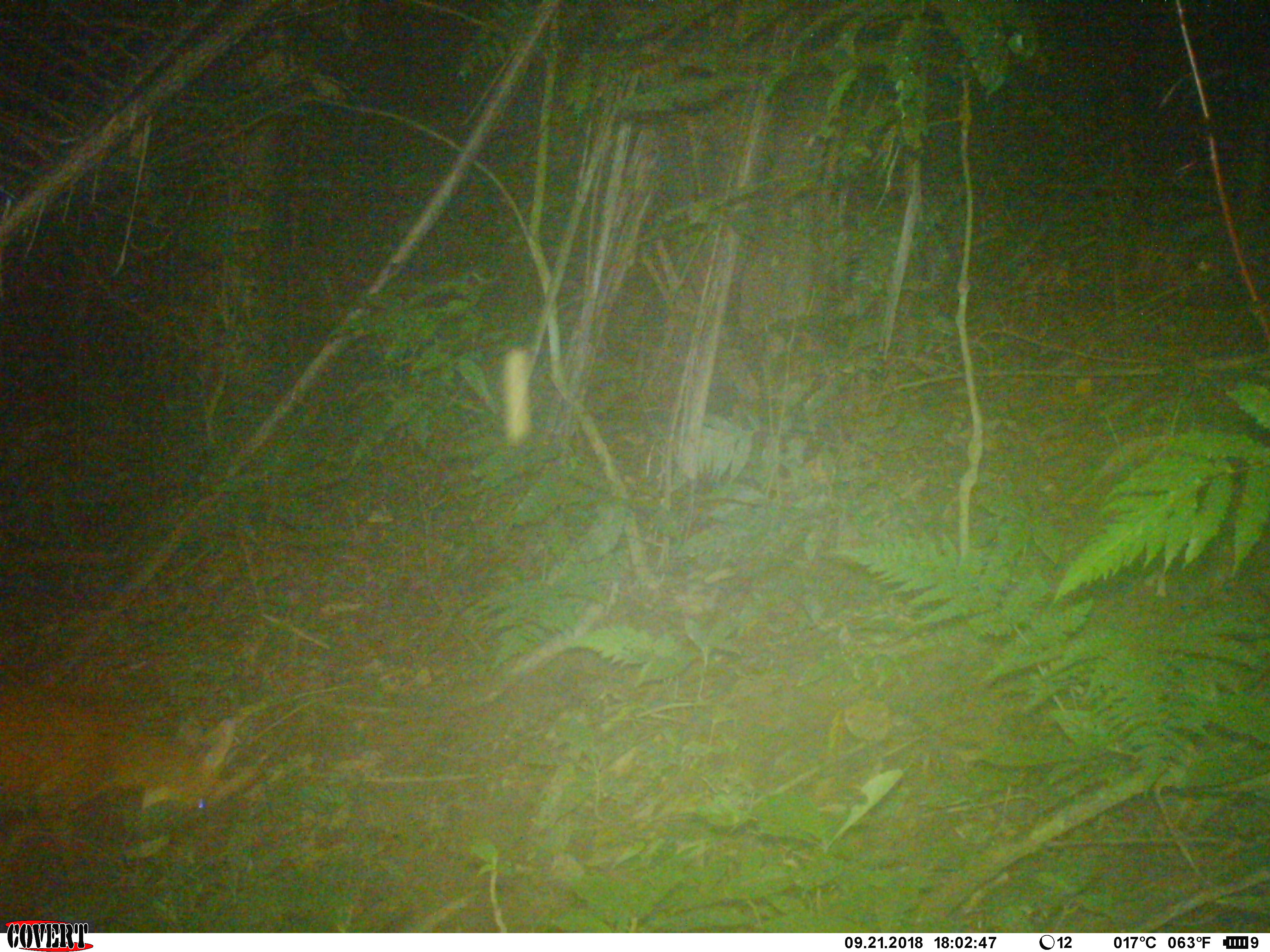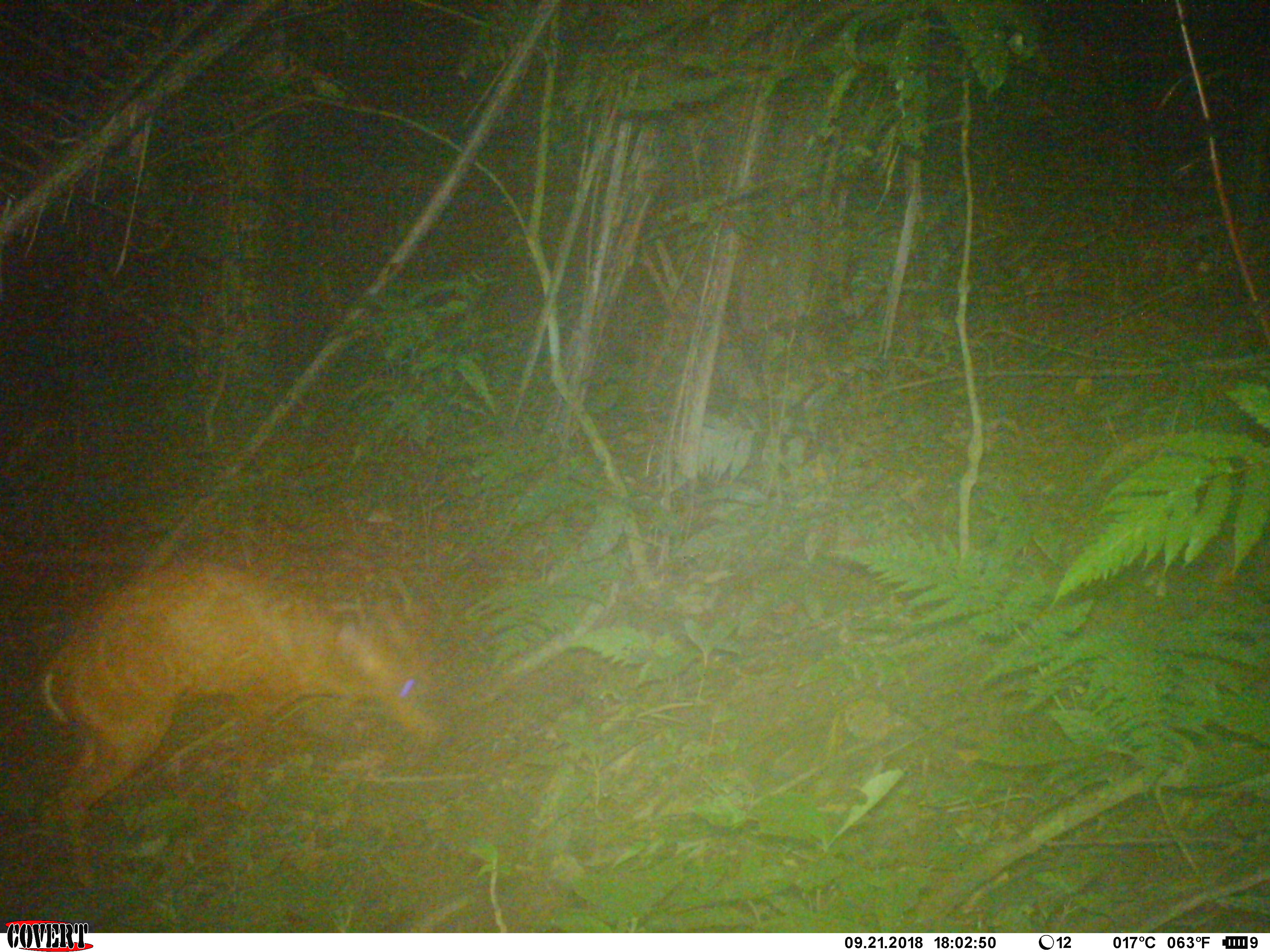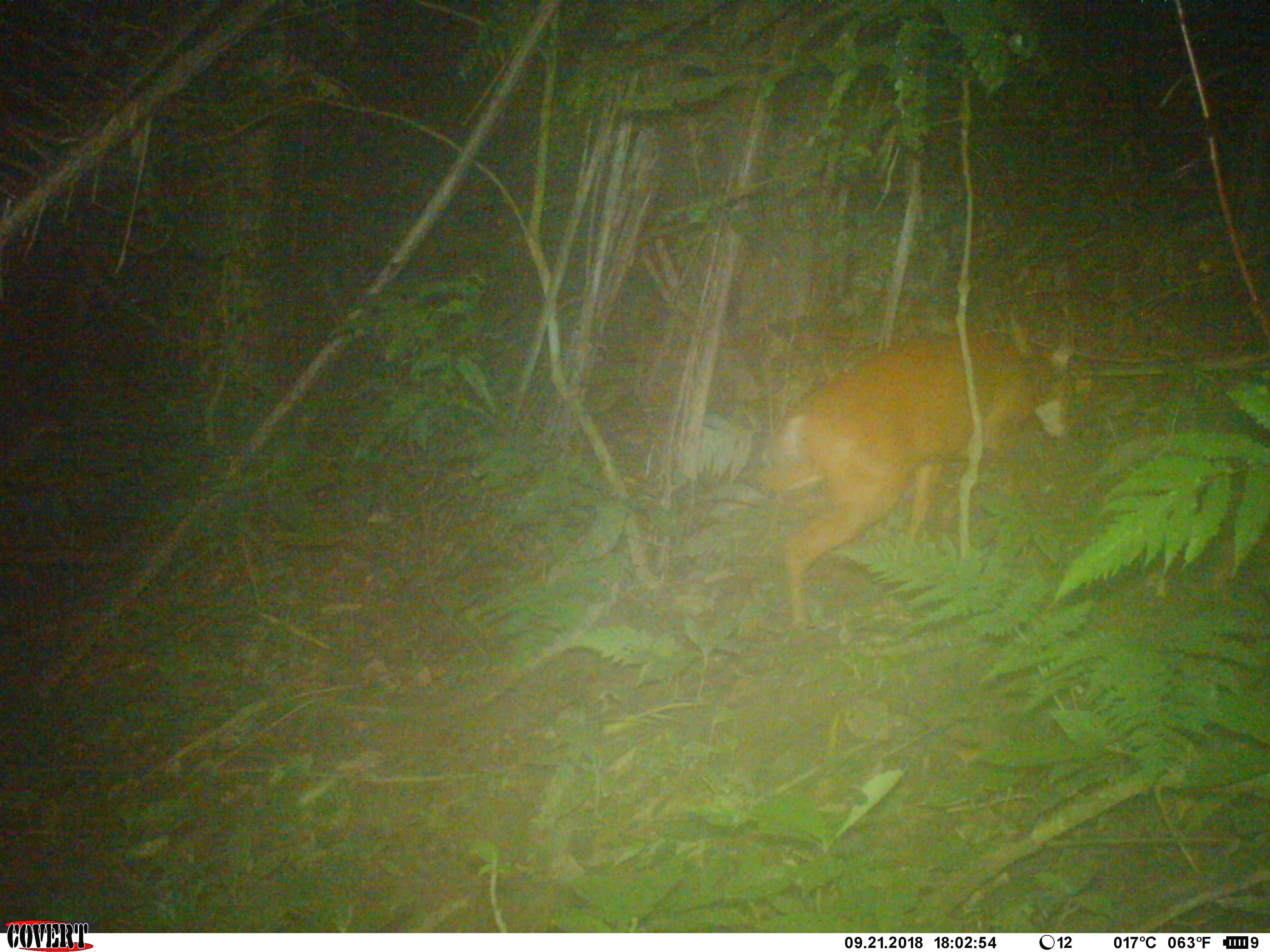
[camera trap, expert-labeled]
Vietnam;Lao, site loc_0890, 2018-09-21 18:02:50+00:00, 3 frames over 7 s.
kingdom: Animalia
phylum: Chordata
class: Mammalia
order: Artiodactyla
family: Cervidae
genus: Muntiacus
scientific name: Muntiacus muntjak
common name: red muntjac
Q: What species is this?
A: Red muntjac (Muntiacus muntjak).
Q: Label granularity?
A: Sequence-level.